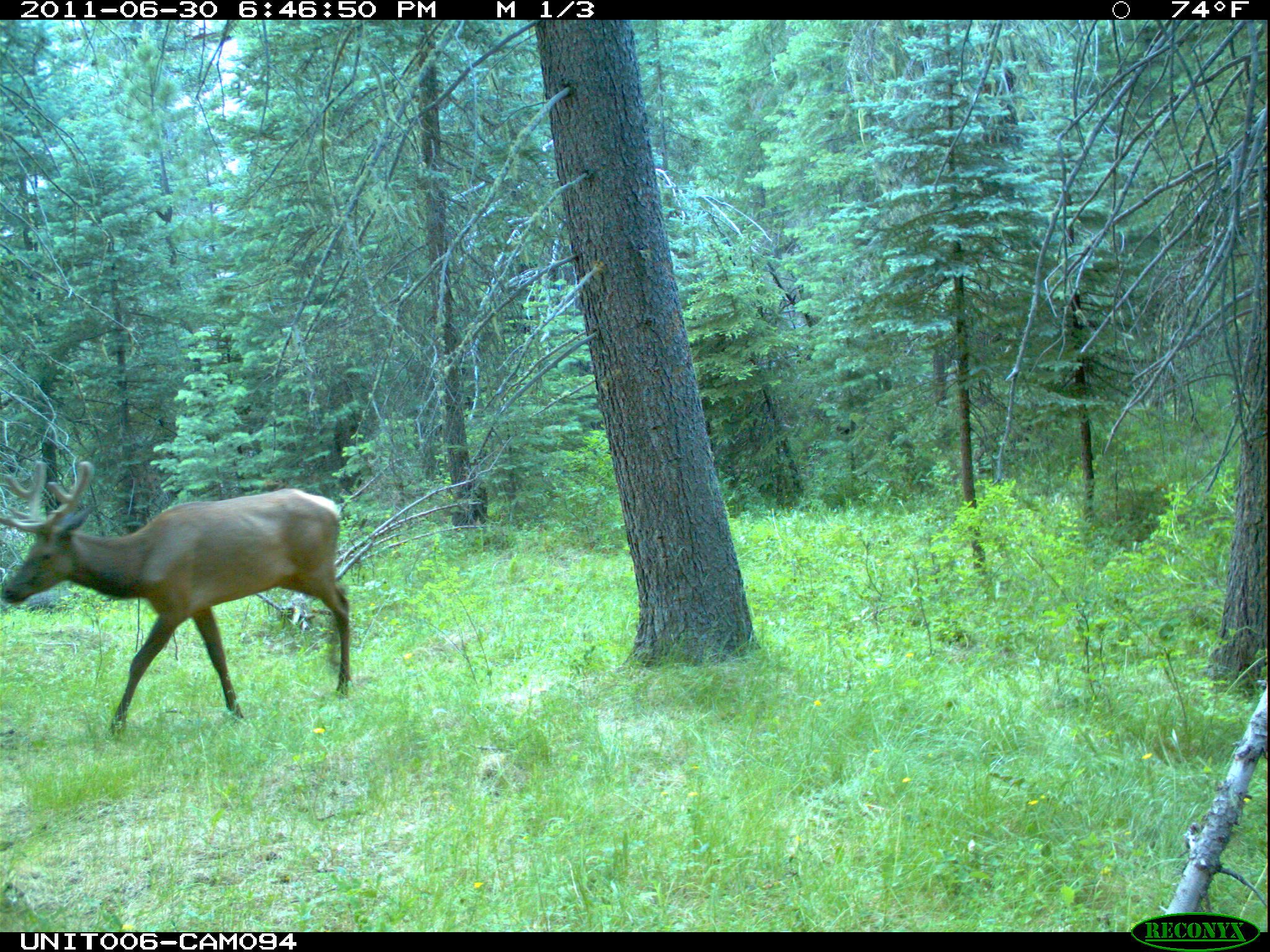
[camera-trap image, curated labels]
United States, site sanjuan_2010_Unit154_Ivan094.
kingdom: Animalia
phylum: Chordata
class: Mammalia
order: Artiodactyla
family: Cervidae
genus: Cervus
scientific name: Cervus elaphus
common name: red deer